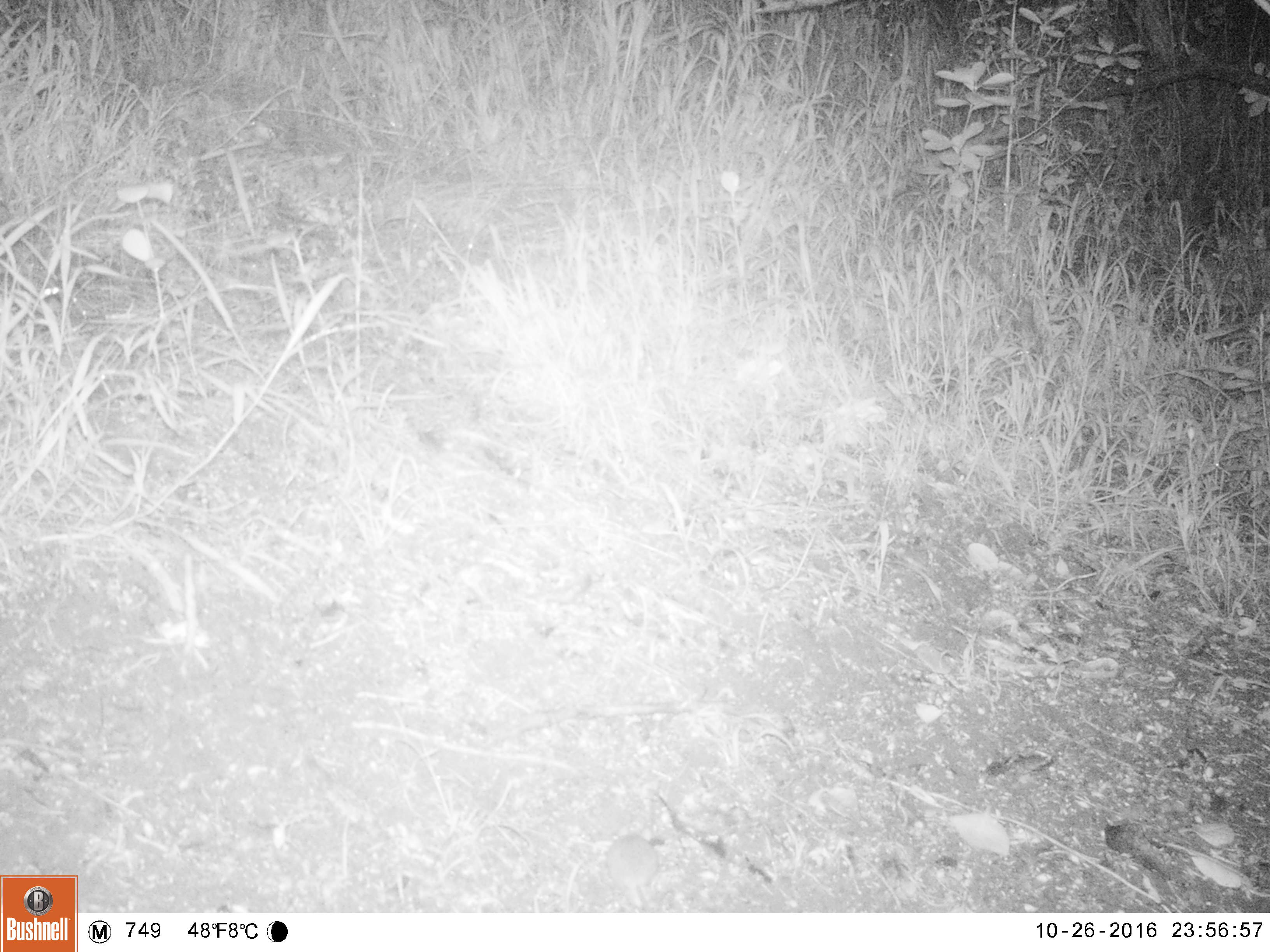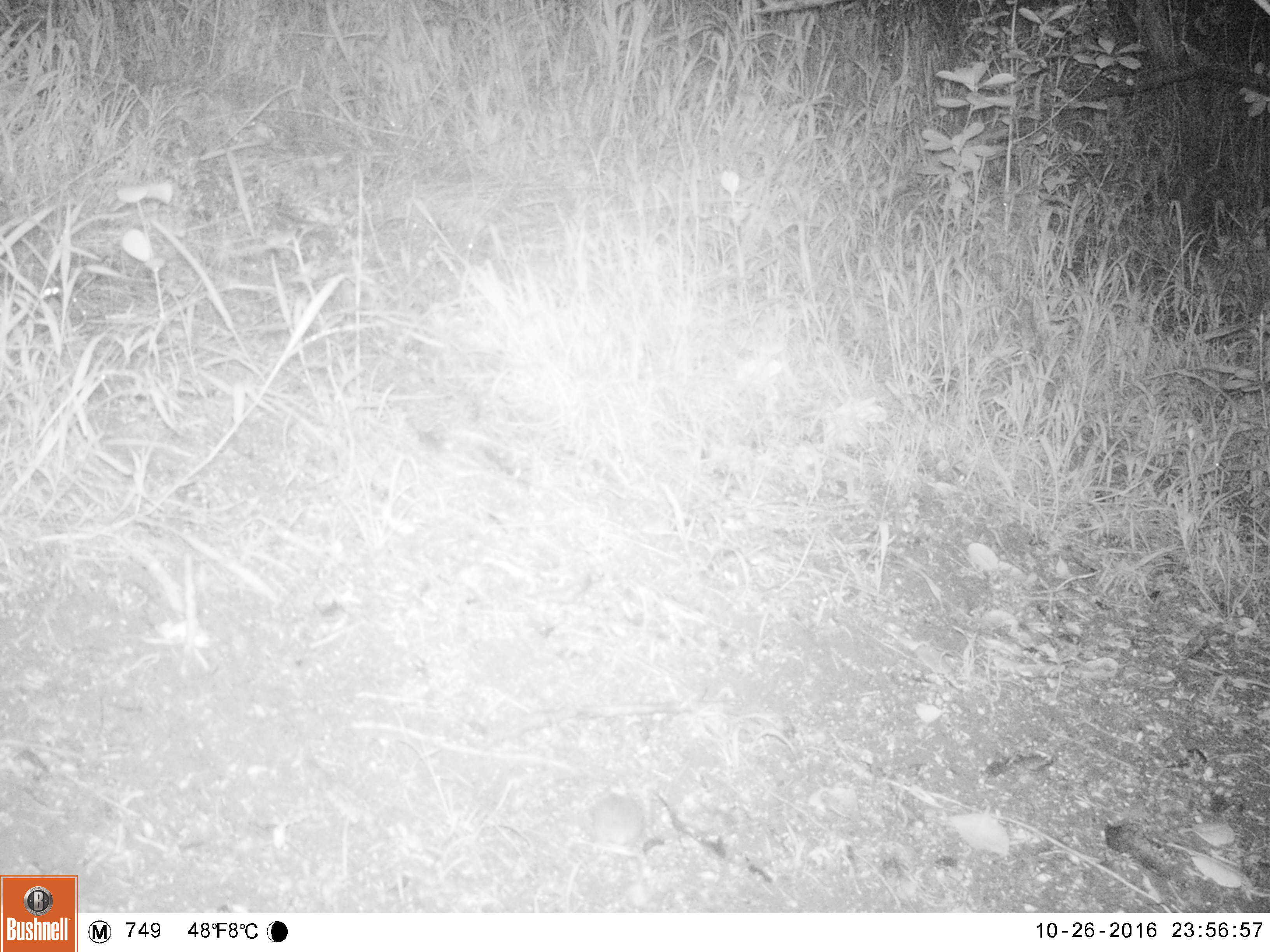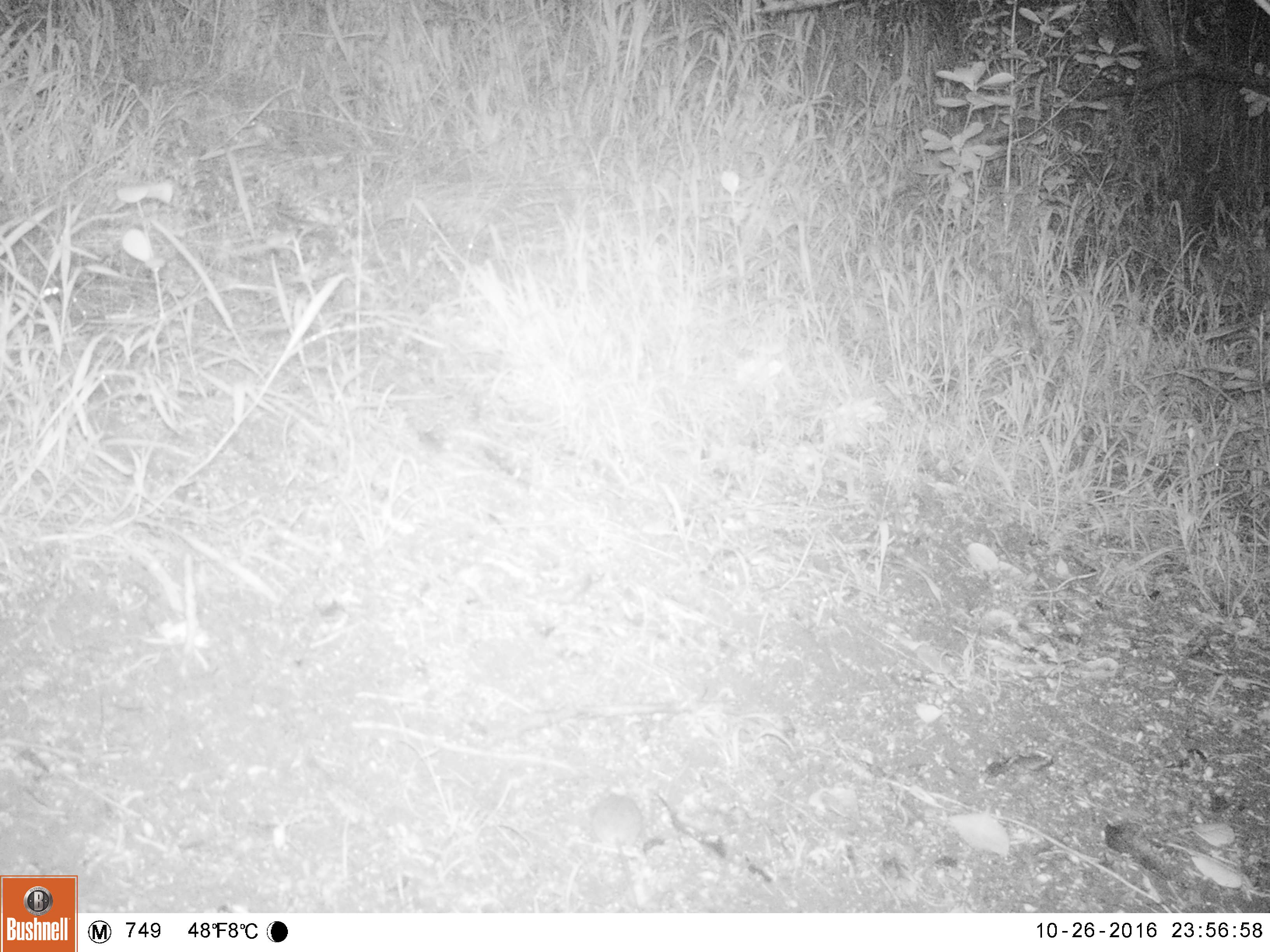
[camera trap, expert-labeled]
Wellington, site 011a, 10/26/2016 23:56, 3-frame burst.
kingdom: Animalia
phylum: Chordata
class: Mammalia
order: Rodentia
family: Muridae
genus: Mus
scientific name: Mus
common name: mouse